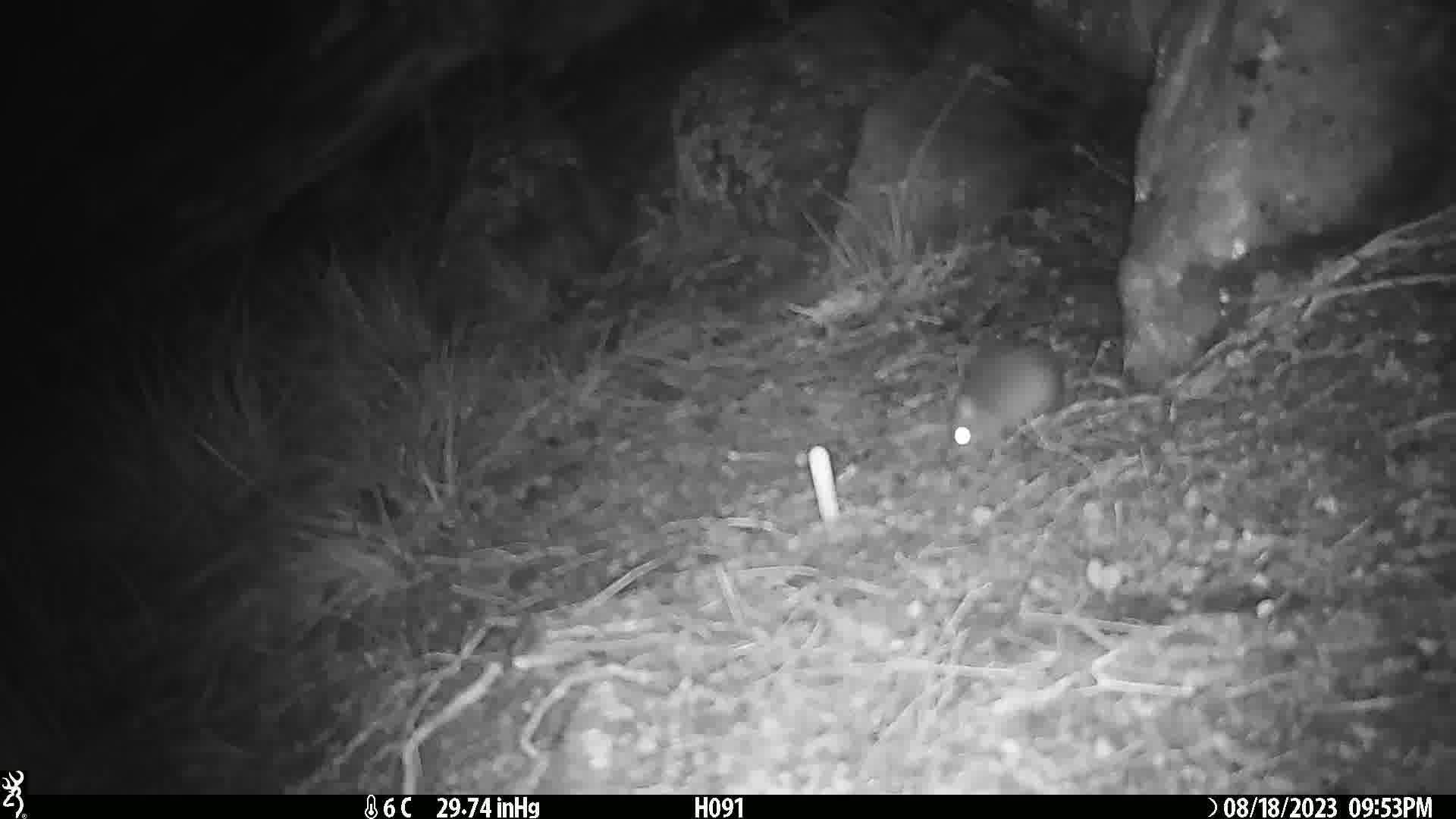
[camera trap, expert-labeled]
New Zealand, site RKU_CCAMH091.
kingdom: Animalia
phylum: Chordata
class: Mammalia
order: Rodentia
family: Muridae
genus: Rattus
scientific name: Rattus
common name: rat